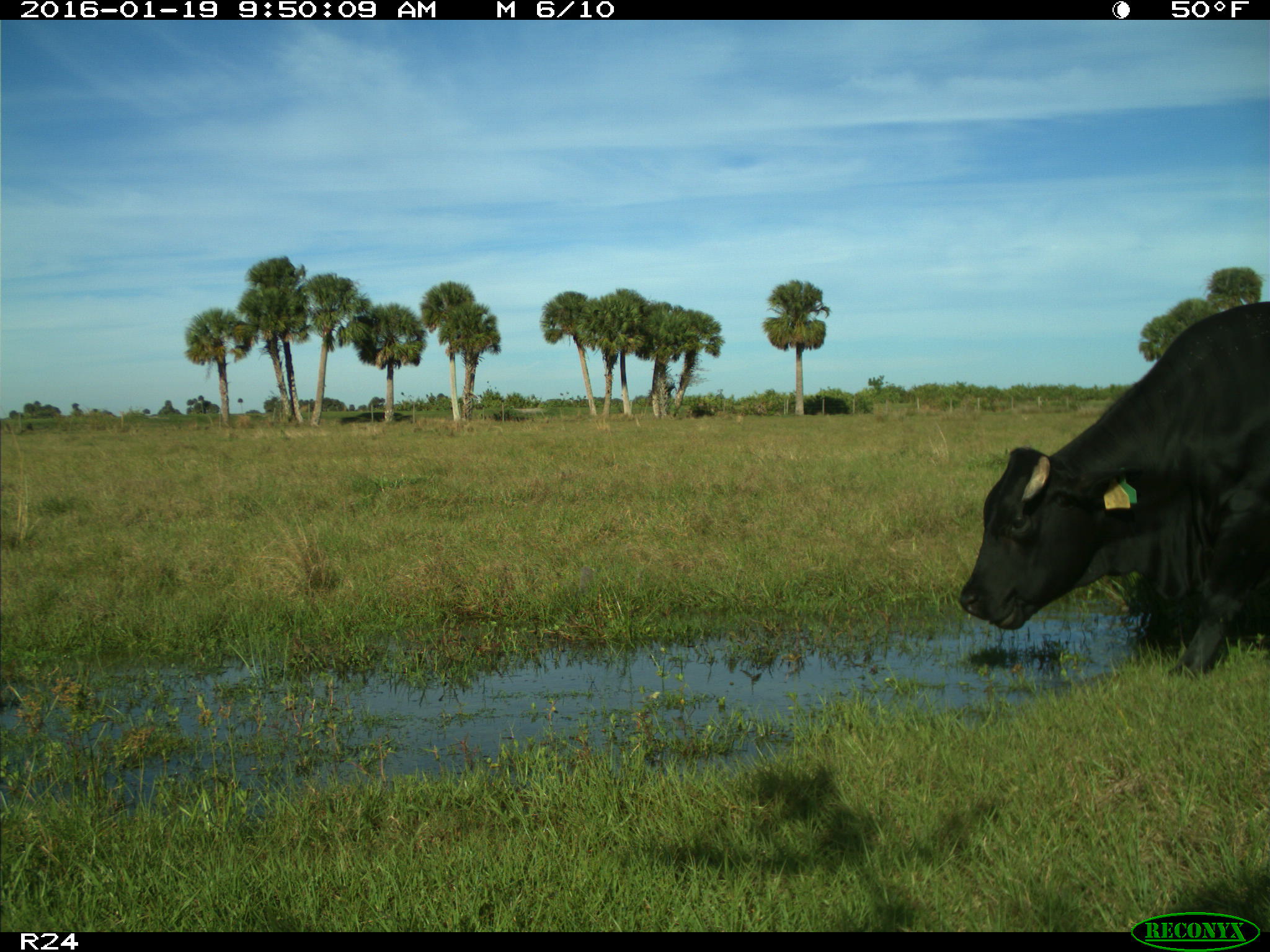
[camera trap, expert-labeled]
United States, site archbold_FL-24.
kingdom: Animalia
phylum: Chordata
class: Mammalia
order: Artiodactyla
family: Bovidae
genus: Bos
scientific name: Bos taurus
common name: domestic cow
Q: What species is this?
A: Bos taurus (domestic cow).